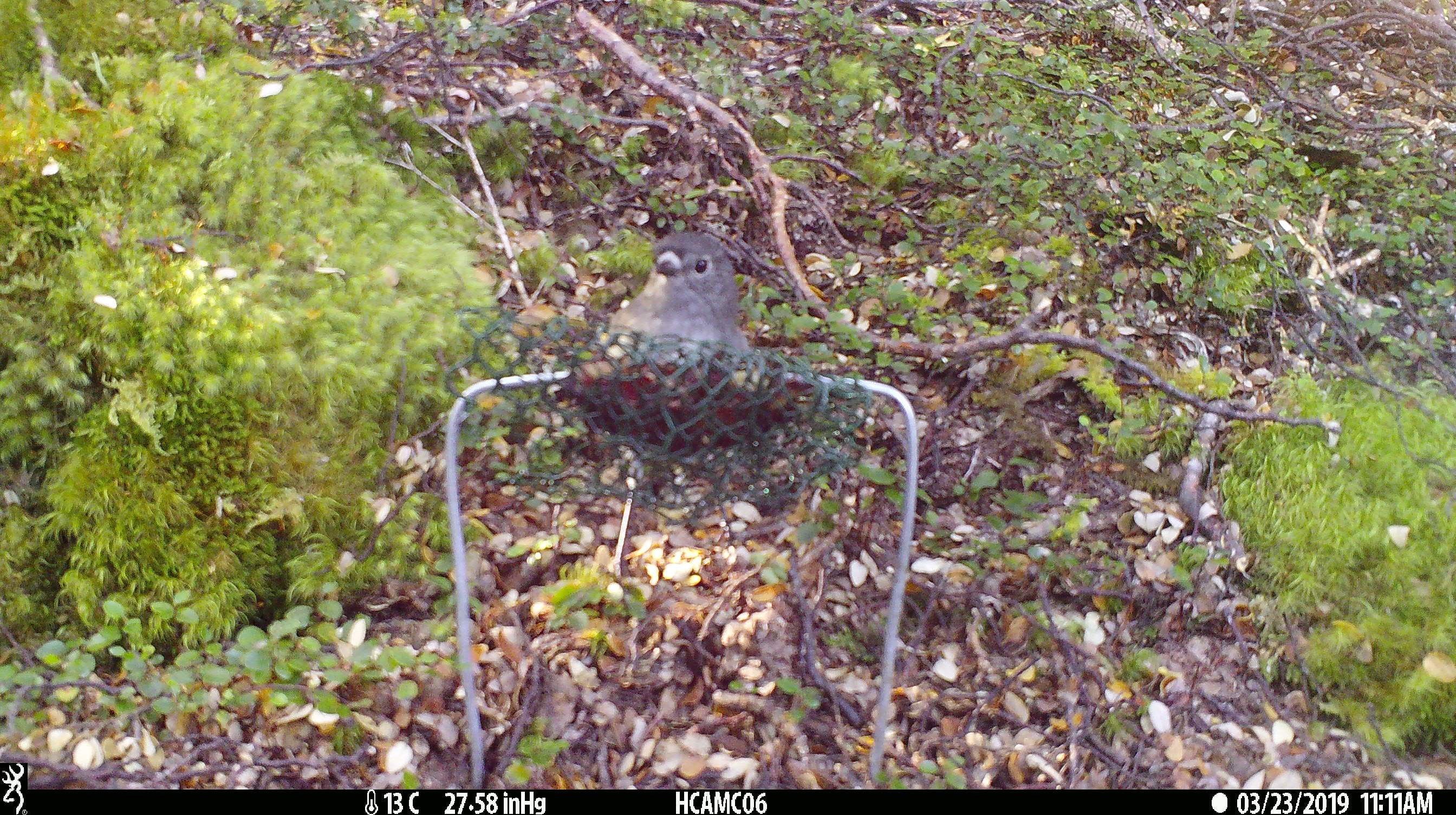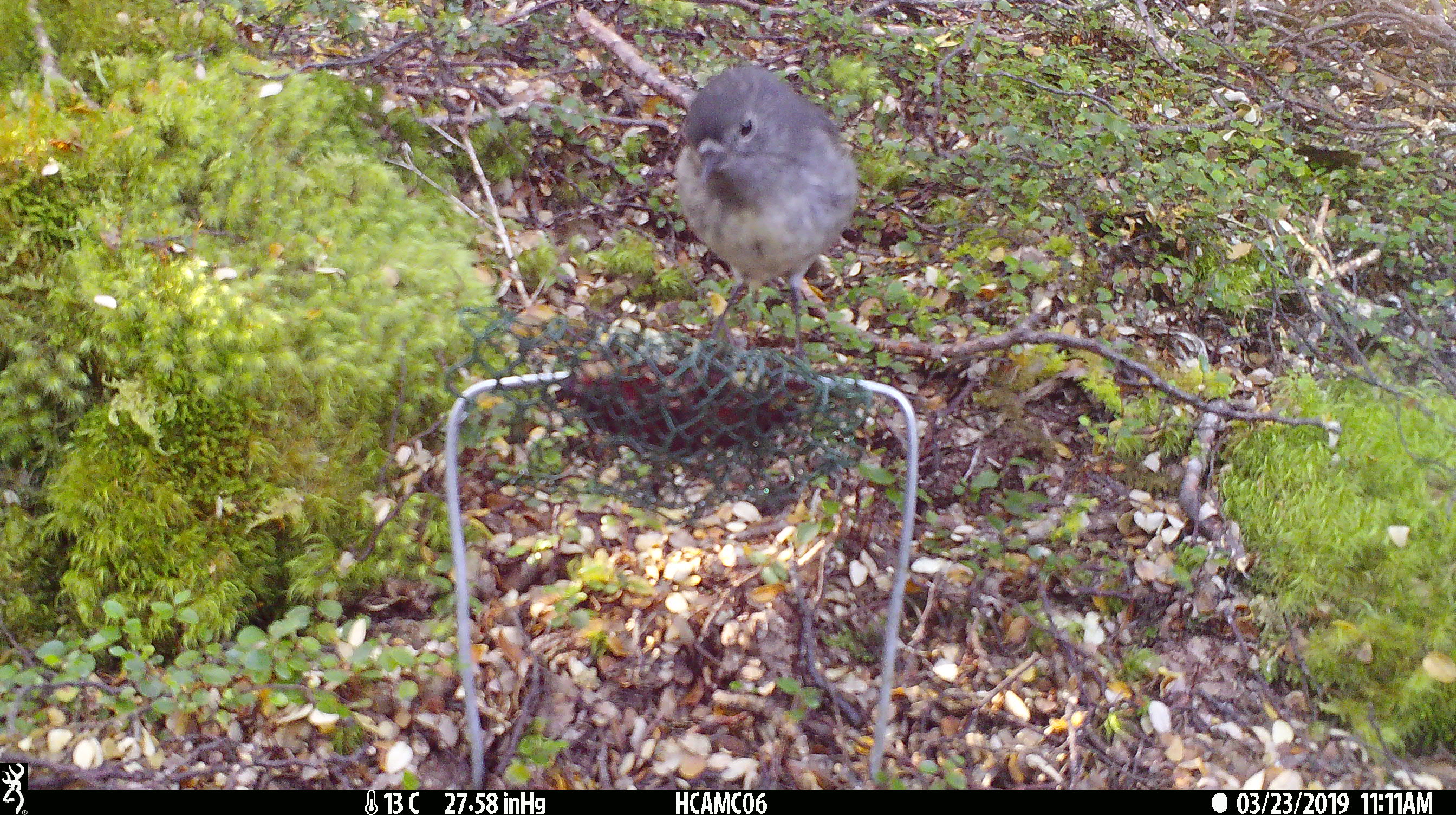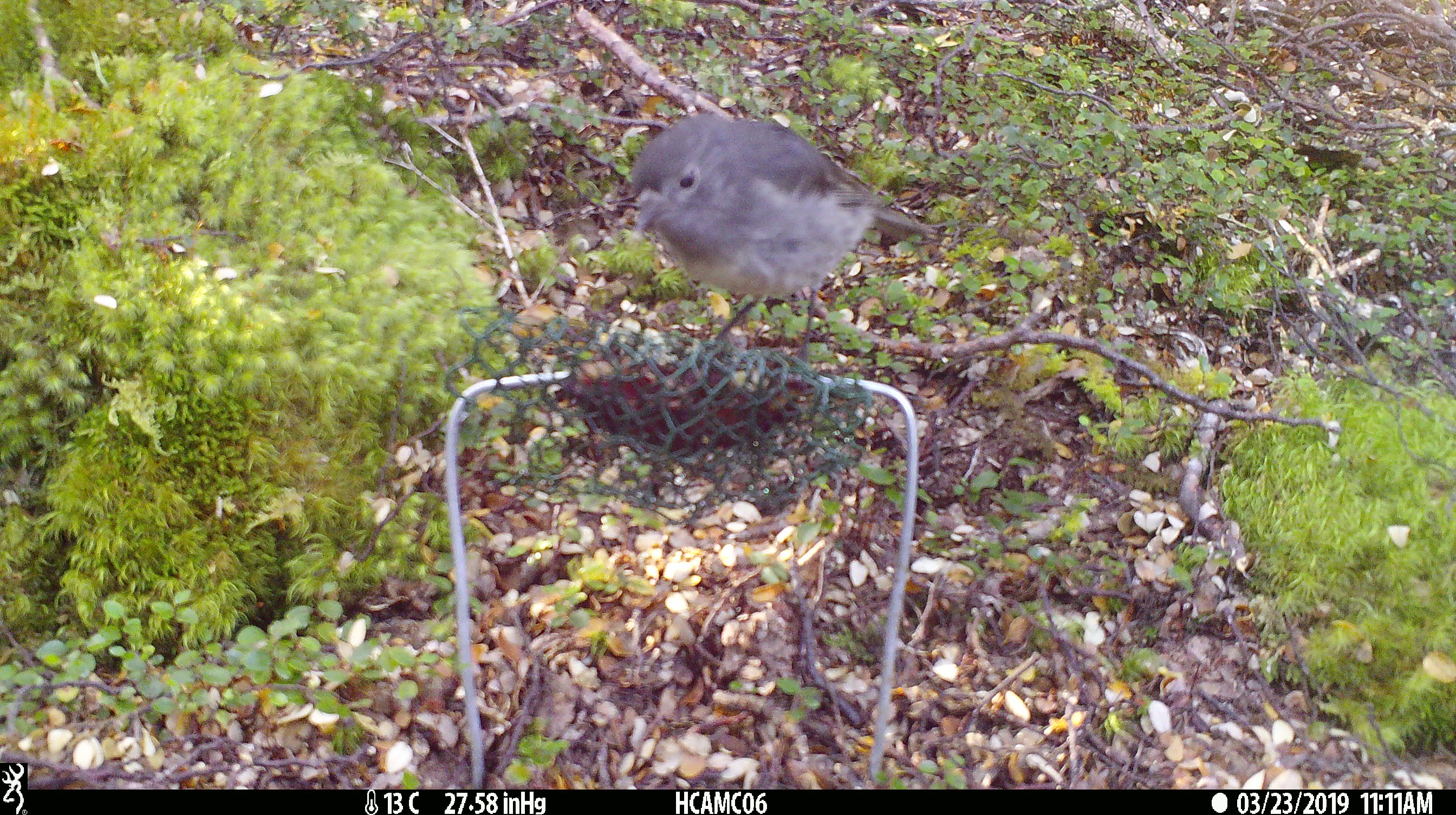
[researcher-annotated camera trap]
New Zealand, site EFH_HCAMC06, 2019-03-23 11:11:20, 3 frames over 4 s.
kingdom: Animalia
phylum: Chordata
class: Aves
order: Passeriformes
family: Petroicidae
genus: Petroica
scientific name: Petroica australis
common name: new zealand robin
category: robin